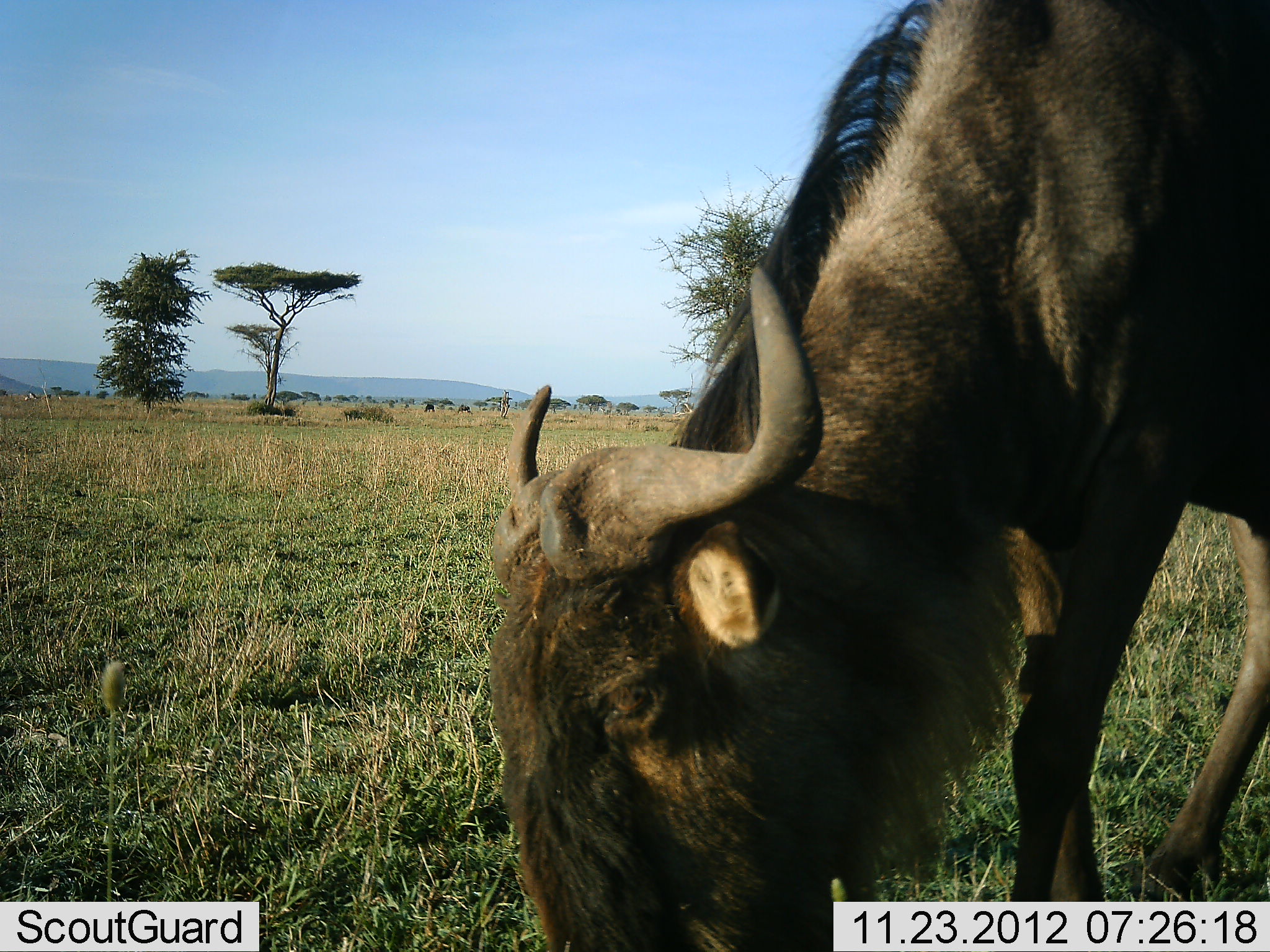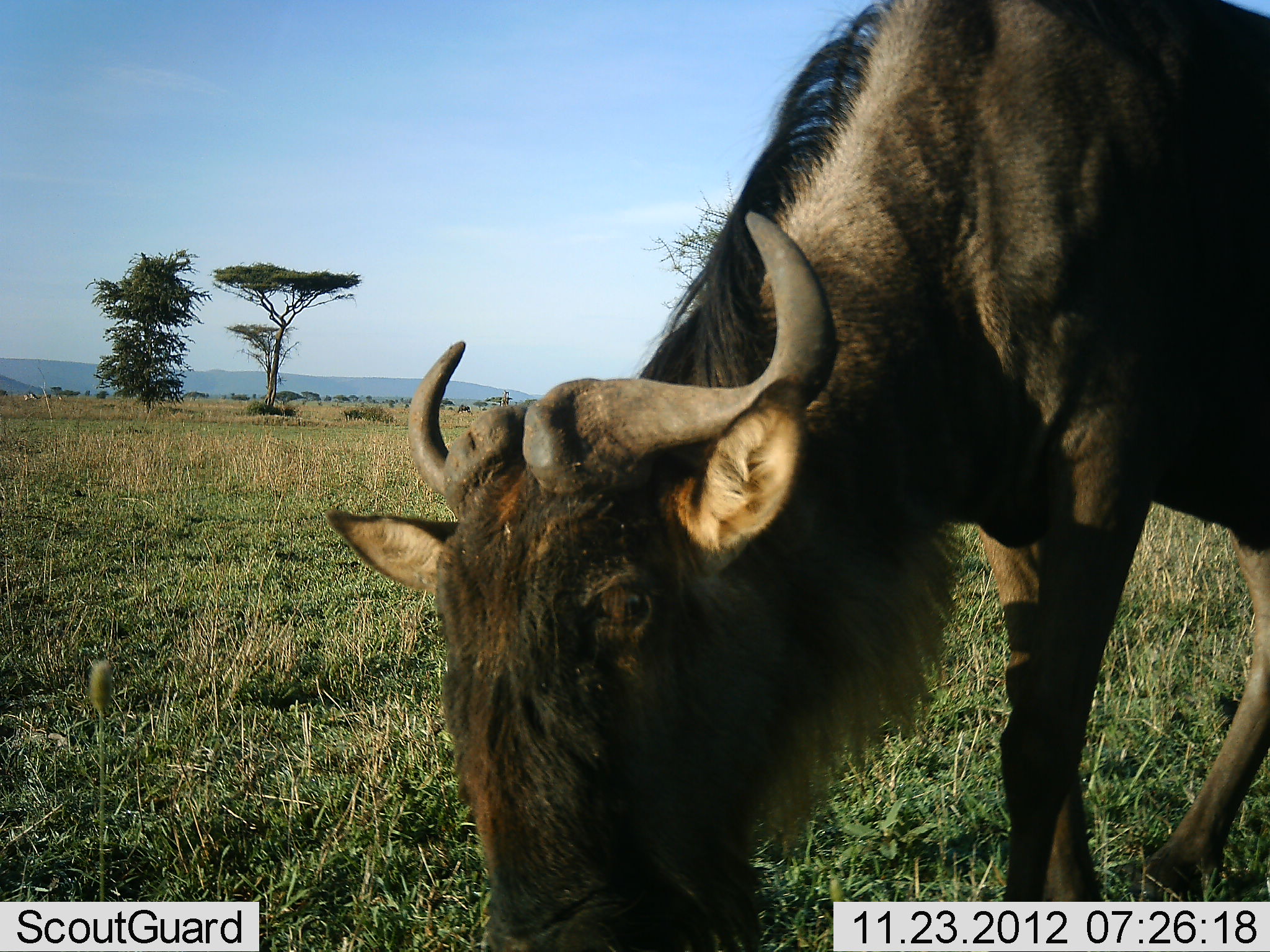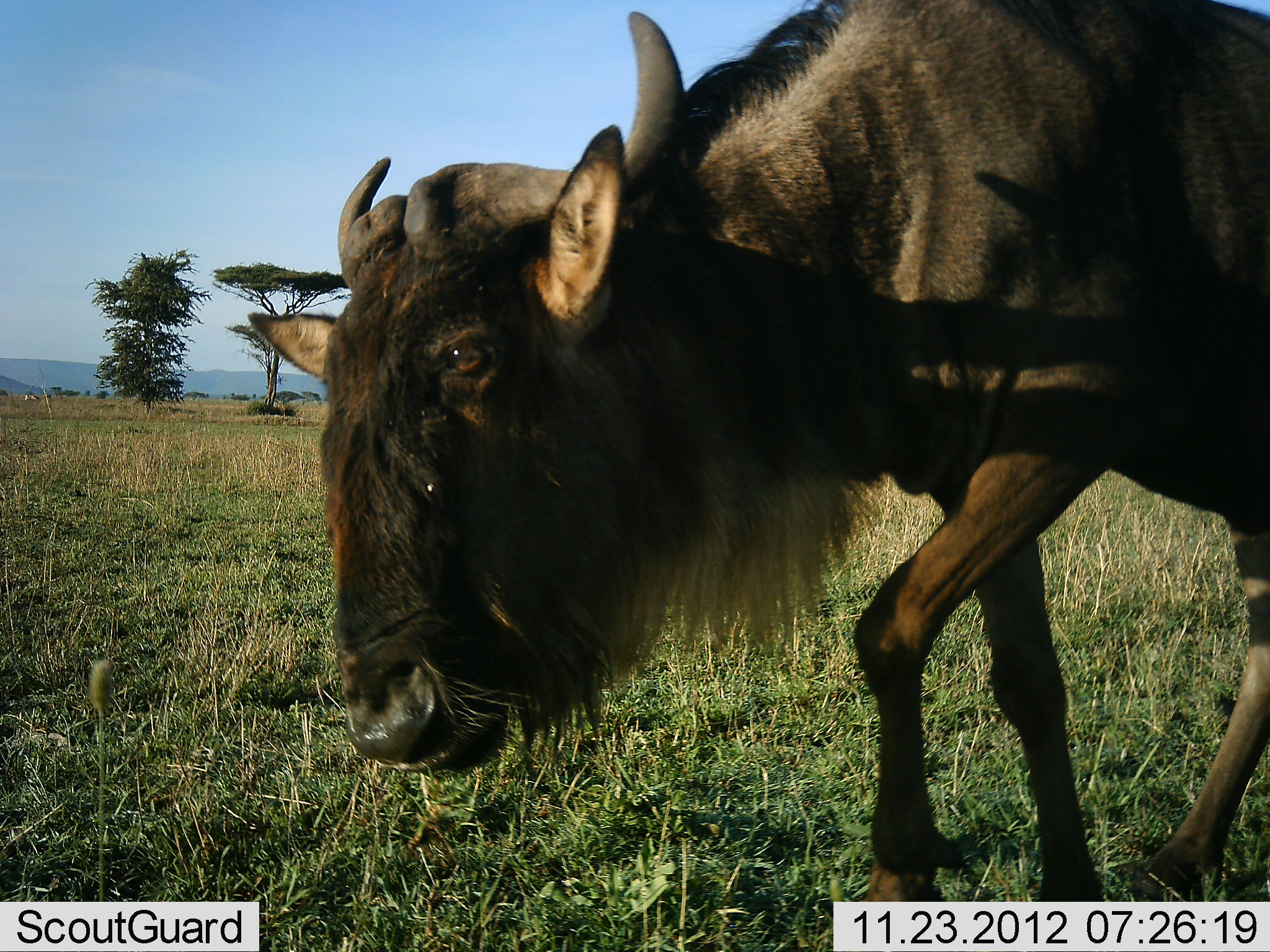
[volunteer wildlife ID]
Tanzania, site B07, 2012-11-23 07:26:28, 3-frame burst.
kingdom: Animalia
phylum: Chordata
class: Mammalia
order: Artiodactyla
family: Bovidae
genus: Connochaetes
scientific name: Connochaetes taurinus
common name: blue wildebeest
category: wildebeest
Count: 1.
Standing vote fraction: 20%.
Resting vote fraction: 0%.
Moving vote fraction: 20%.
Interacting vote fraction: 0%.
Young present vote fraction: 0%.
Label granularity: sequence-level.